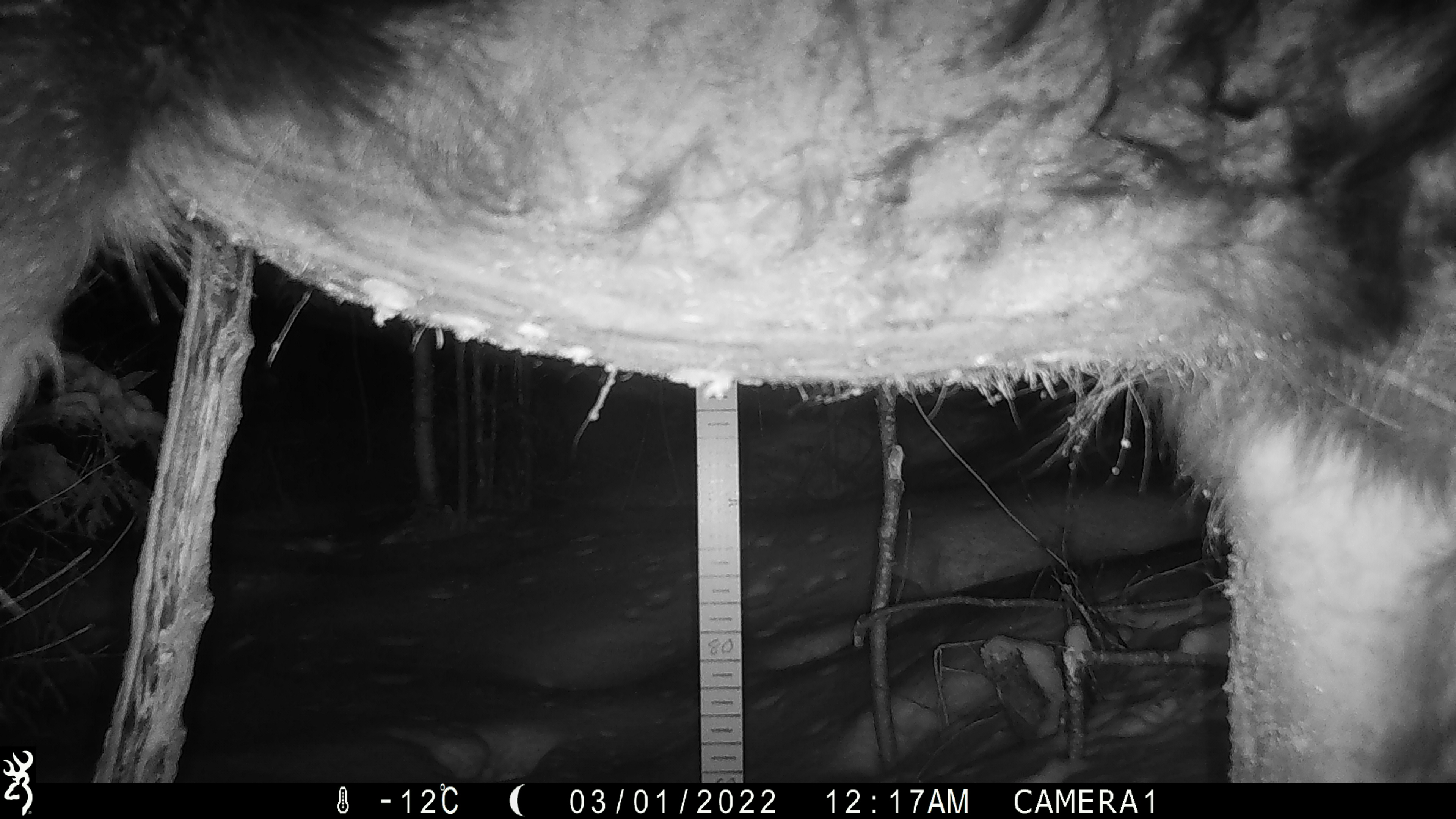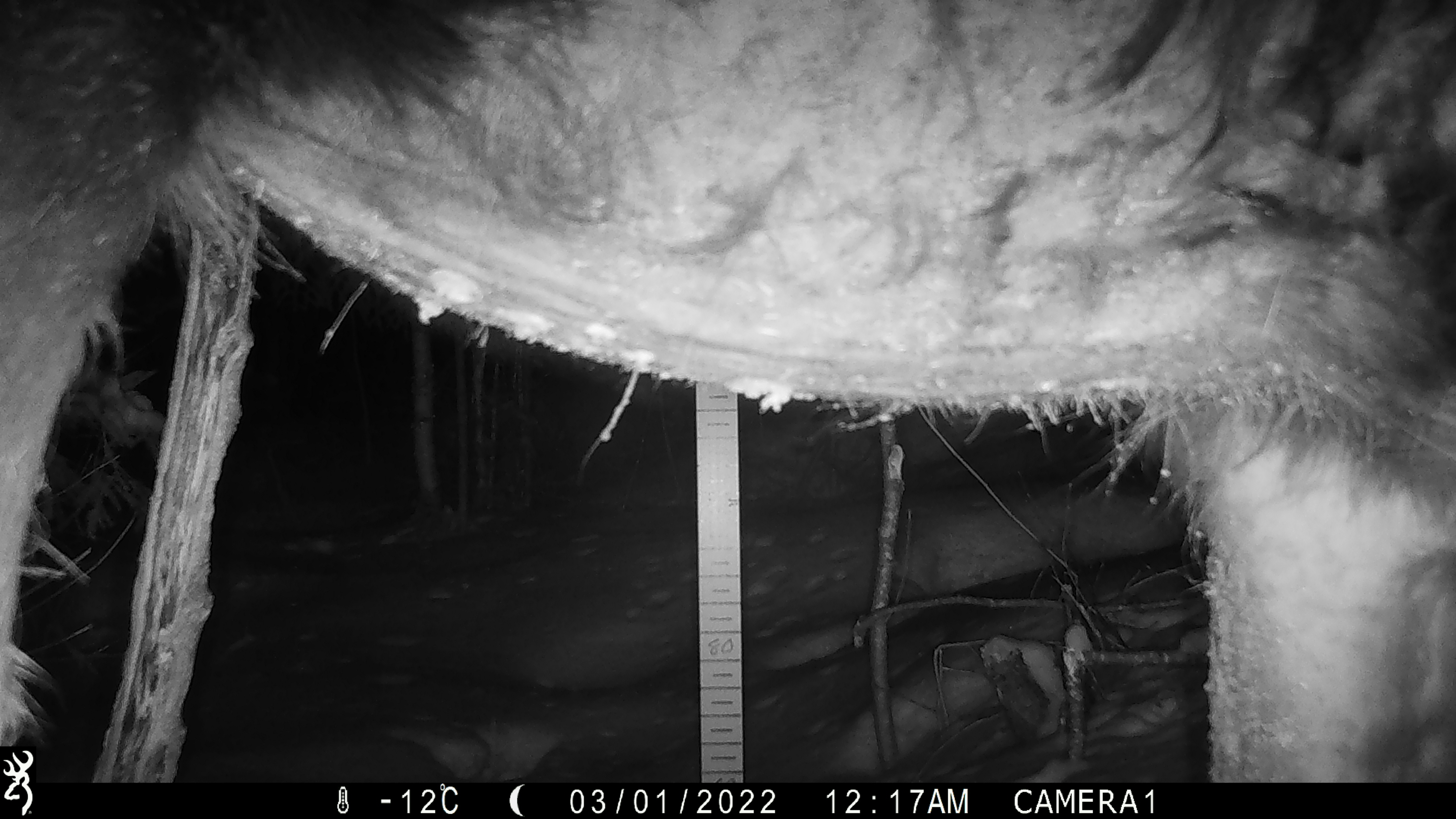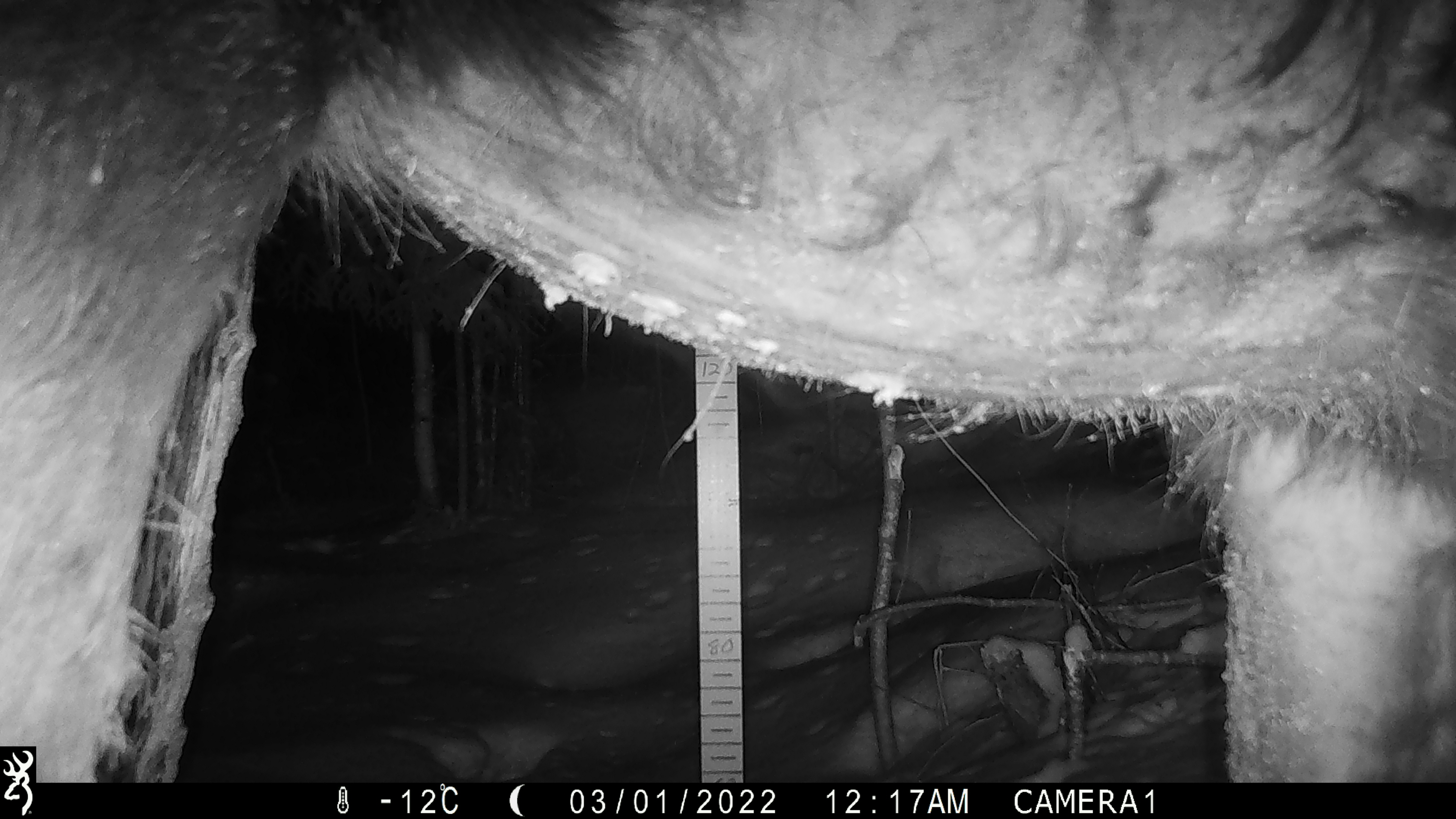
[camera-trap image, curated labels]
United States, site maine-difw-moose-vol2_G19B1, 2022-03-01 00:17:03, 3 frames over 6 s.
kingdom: Animalia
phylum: Chordata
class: Mammalia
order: Artiodactyla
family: Cervidae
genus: Alces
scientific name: Alces alces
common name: moose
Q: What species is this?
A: Moose (Alces alces).